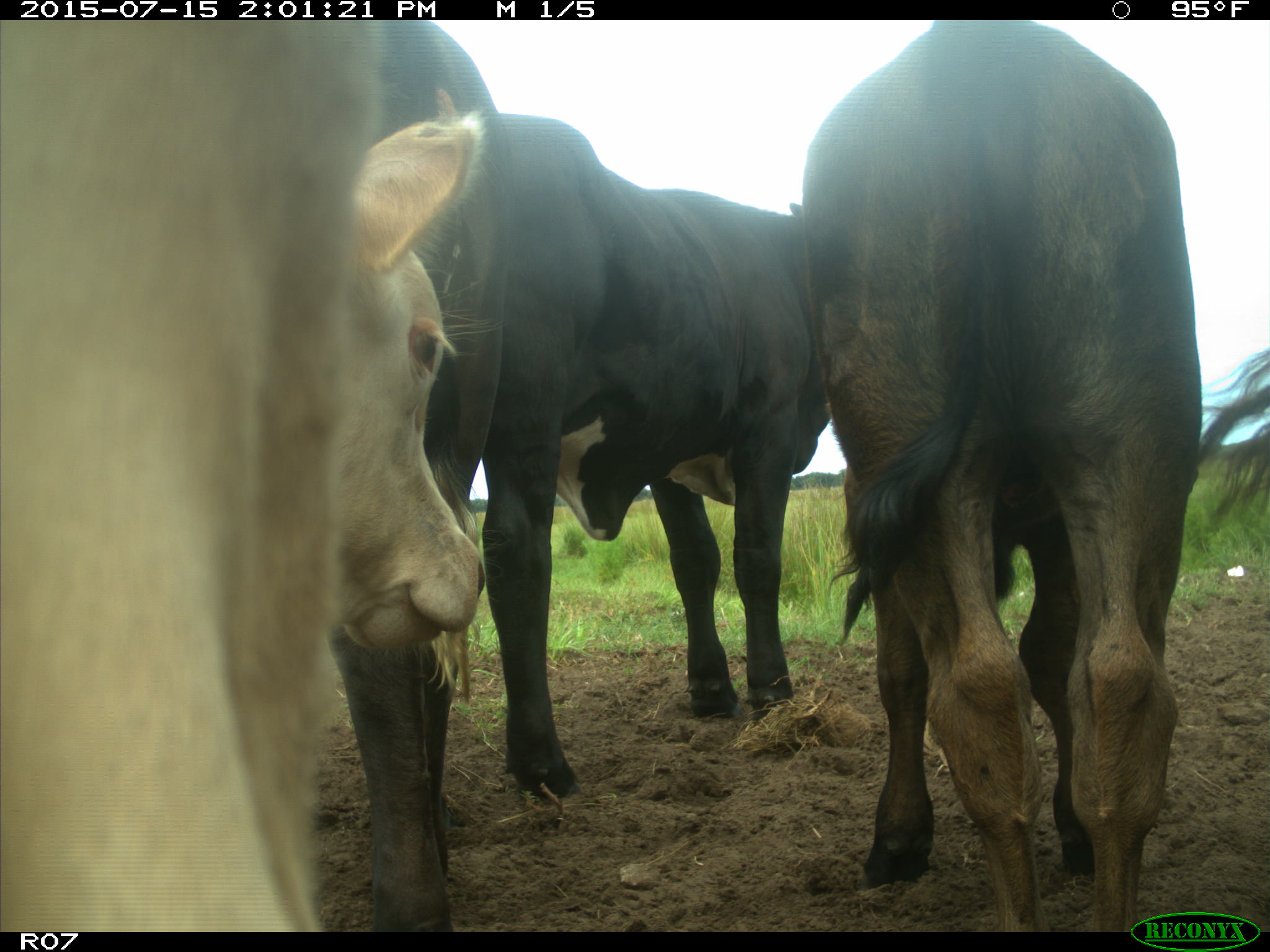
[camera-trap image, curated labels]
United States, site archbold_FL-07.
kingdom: Animalia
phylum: Chordata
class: Mammalia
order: Artiodactyla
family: Bovidae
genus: Bos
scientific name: Bos taurus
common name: domestic cow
Bos taurus (domestic cow).